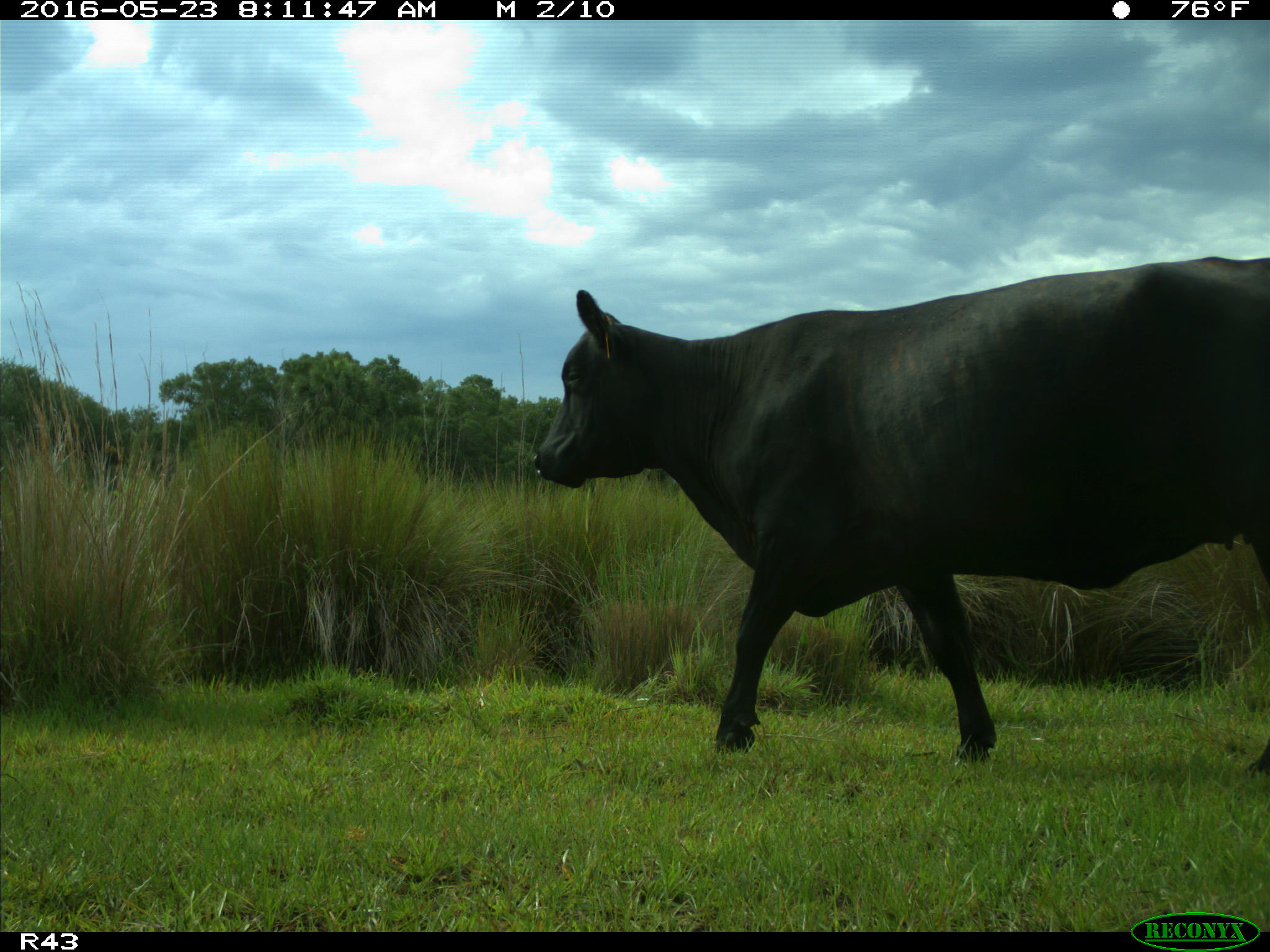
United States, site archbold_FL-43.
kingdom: Animalia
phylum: Chordata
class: Mammalia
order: Artiodactyla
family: Bovidae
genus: Bos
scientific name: Bos taurus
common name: domestic cow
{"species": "Bos taurus (domestic cow)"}